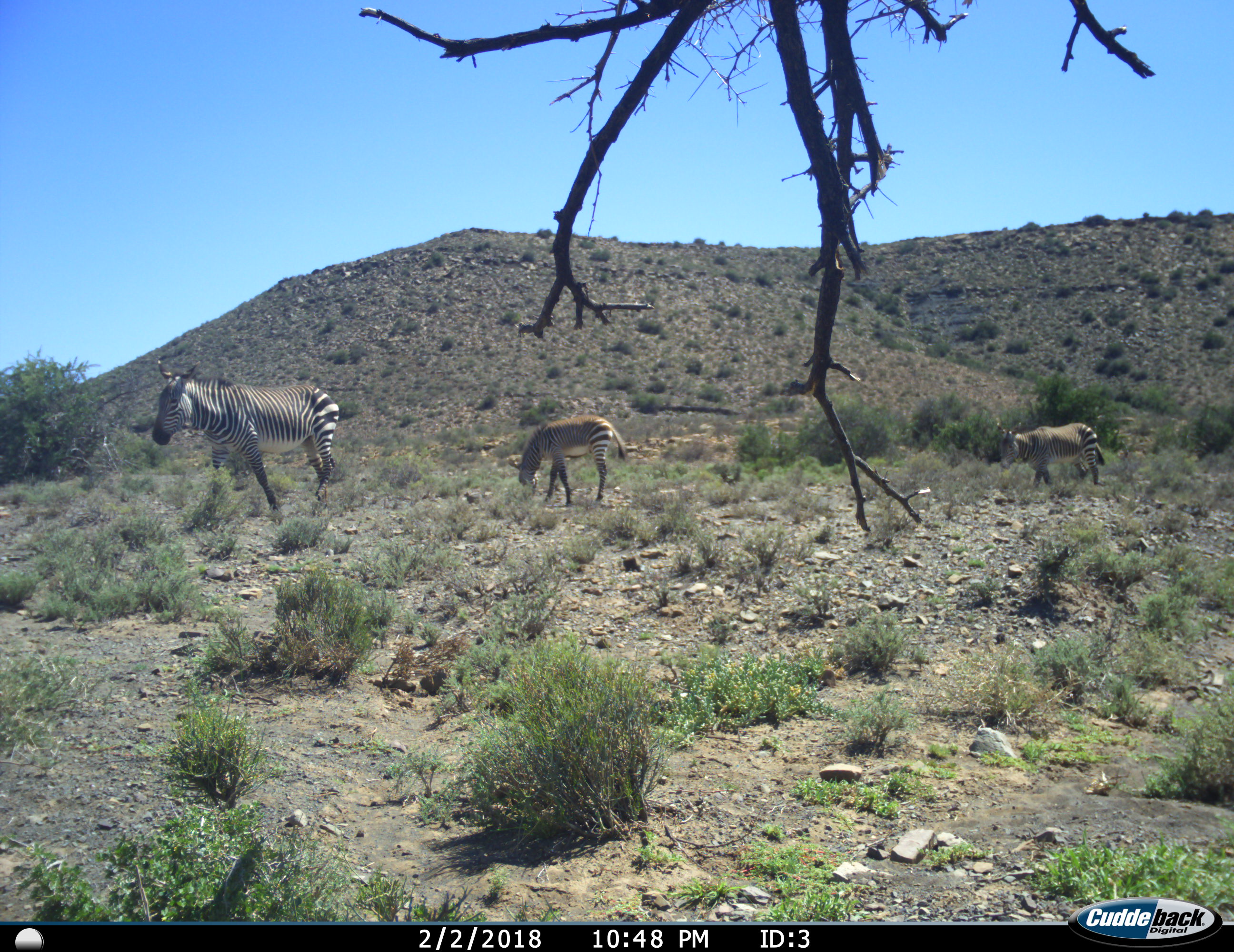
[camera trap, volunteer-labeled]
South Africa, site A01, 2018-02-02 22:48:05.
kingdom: Animalia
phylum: Chordata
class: Mammalia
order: Perissodactyla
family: Equidae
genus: Equus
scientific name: Equus zebra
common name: mountain zebra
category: zebramountain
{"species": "zebramountain (mountain zebra) (Equus zebra)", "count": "3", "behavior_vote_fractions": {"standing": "80%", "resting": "0%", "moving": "30%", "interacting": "0%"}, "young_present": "50%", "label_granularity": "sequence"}